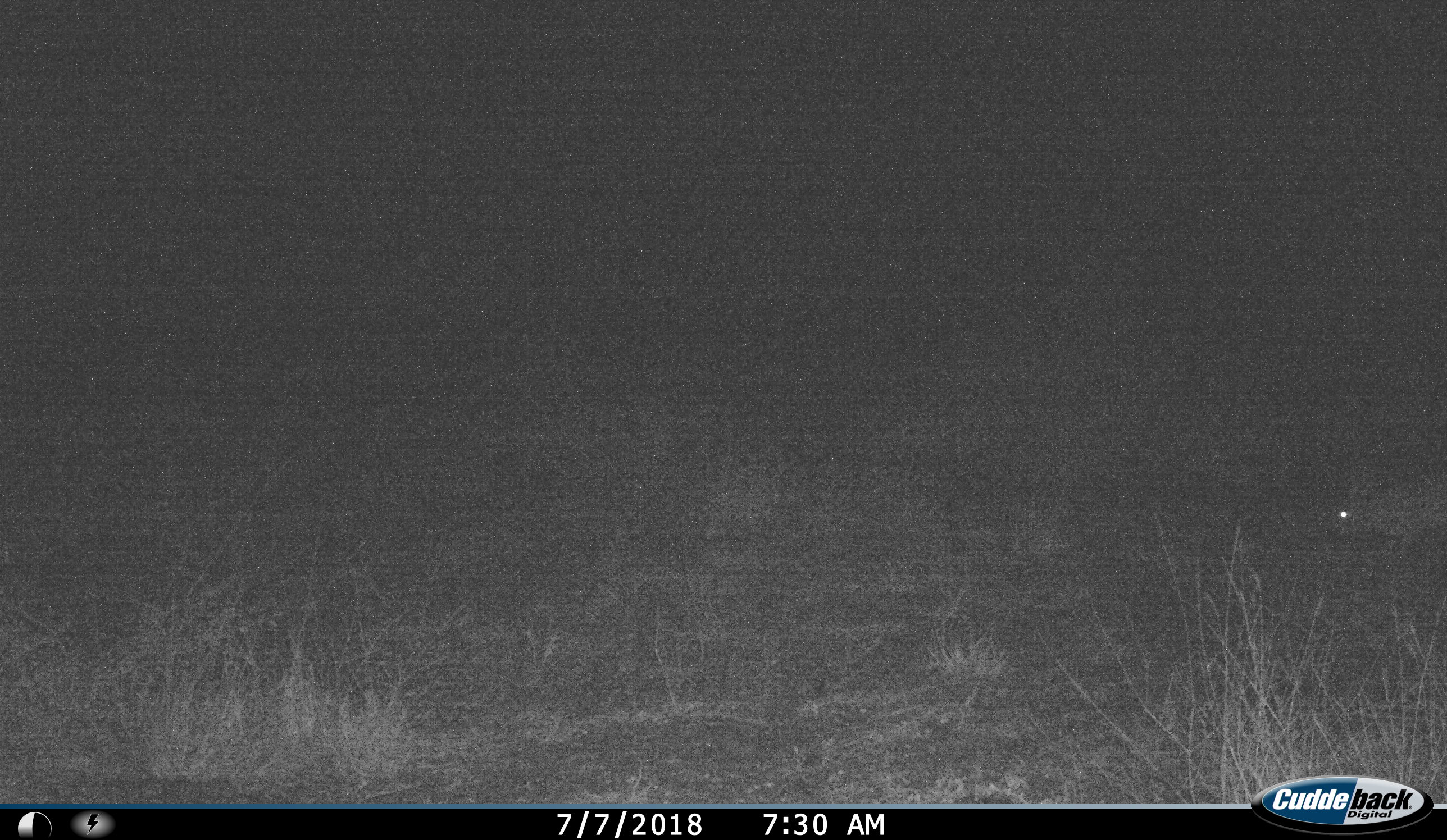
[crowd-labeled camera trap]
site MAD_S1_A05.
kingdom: Animalia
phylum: Chordata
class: Mammalia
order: Lagomorpha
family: Leporidae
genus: Lepus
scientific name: Lepus capensis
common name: cape hare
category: harecape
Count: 1.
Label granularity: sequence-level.